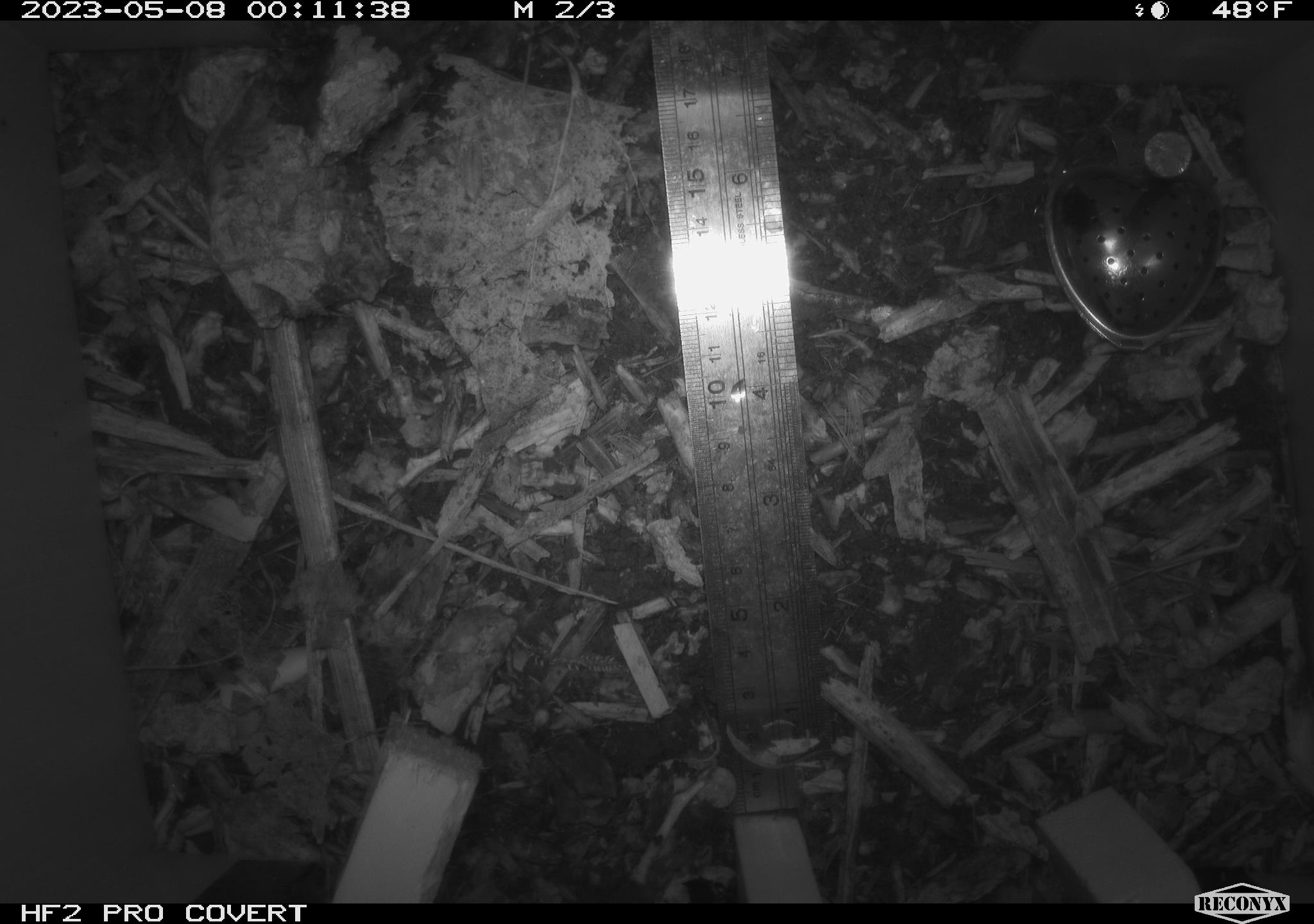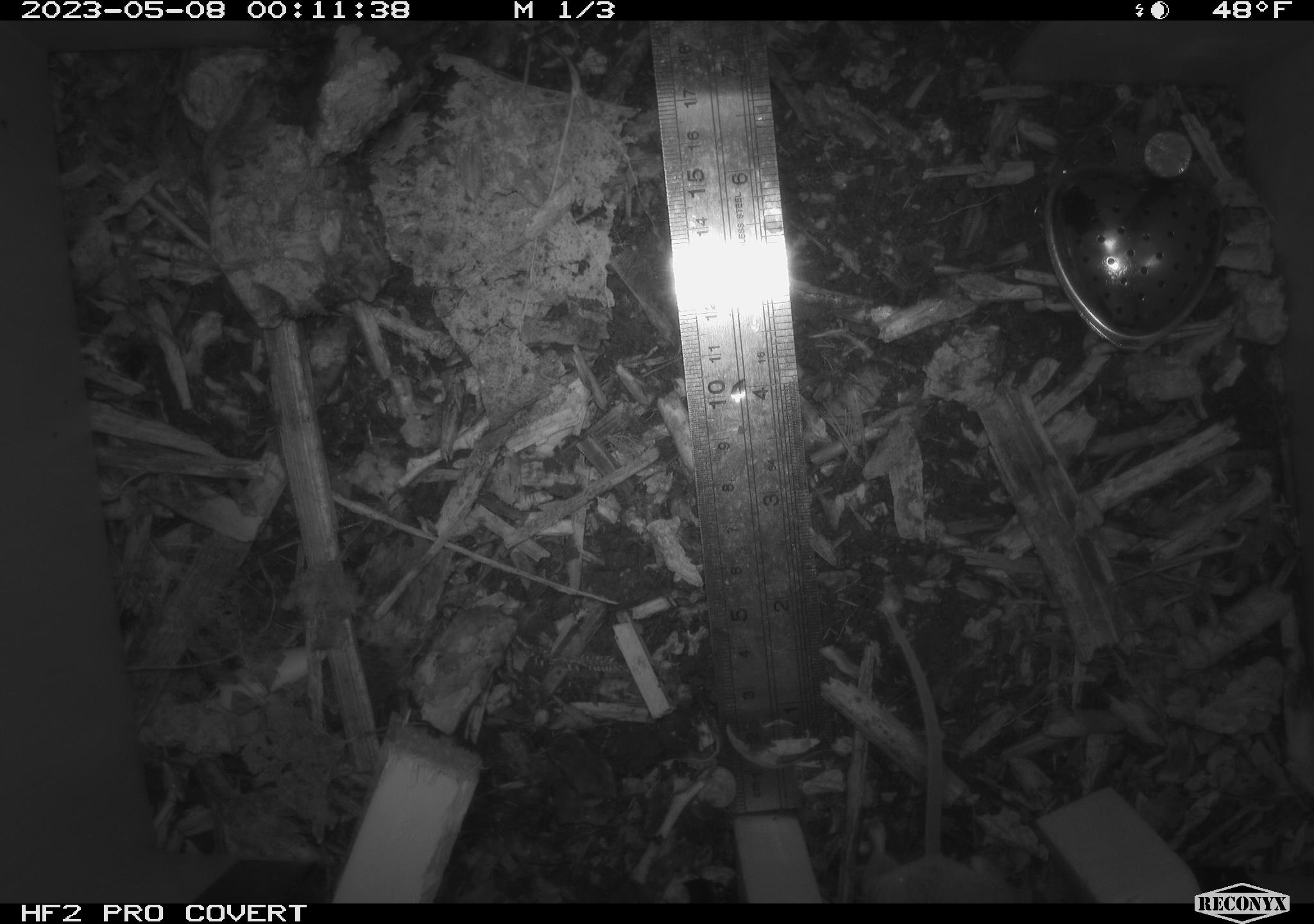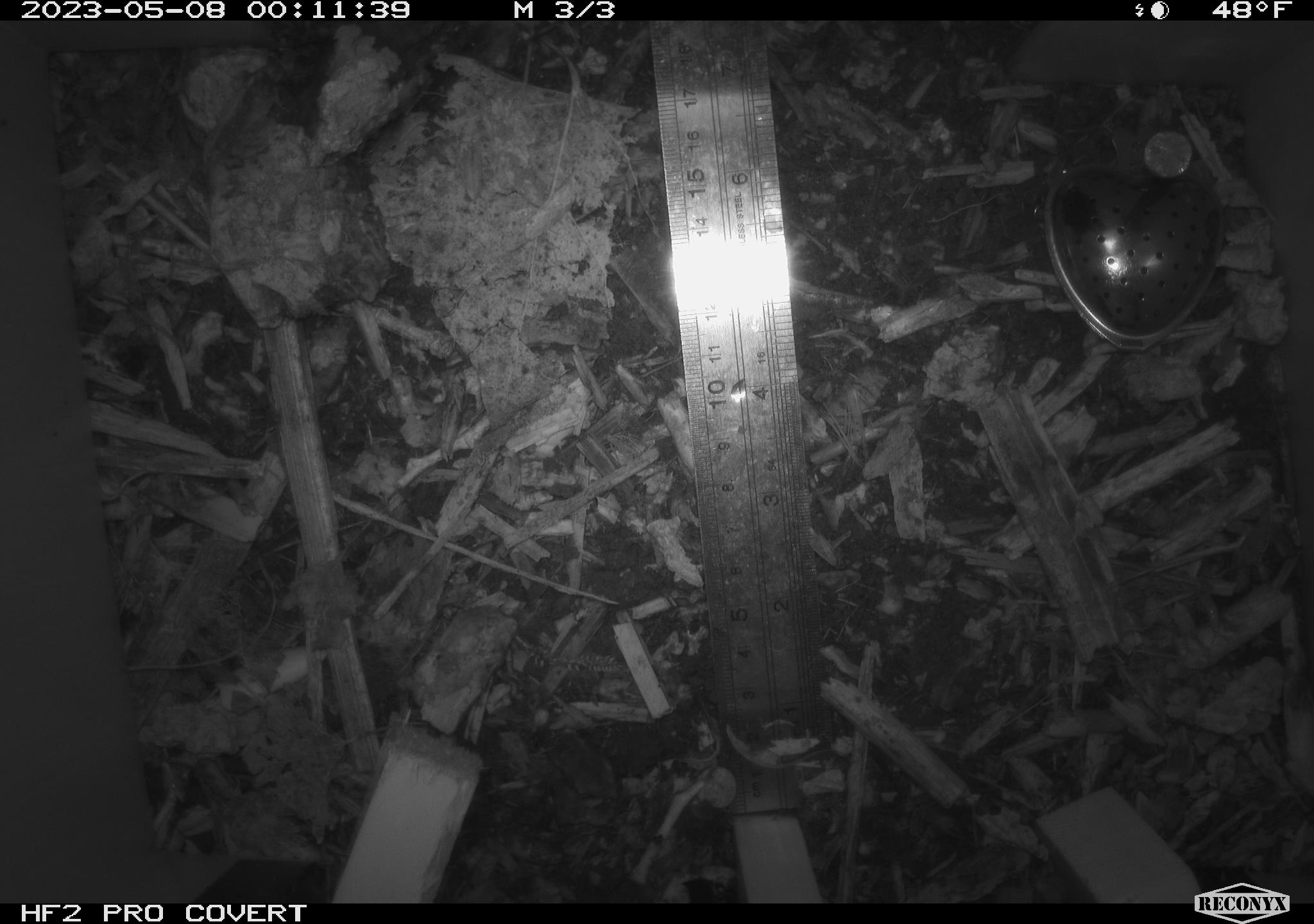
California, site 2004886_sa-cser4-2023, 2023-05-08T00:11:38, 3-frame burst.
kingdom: Animalia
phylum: Chordata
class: Mammalia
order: Rodentia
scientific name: Rodentia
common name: mouse species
Mouse species (Rodentia).